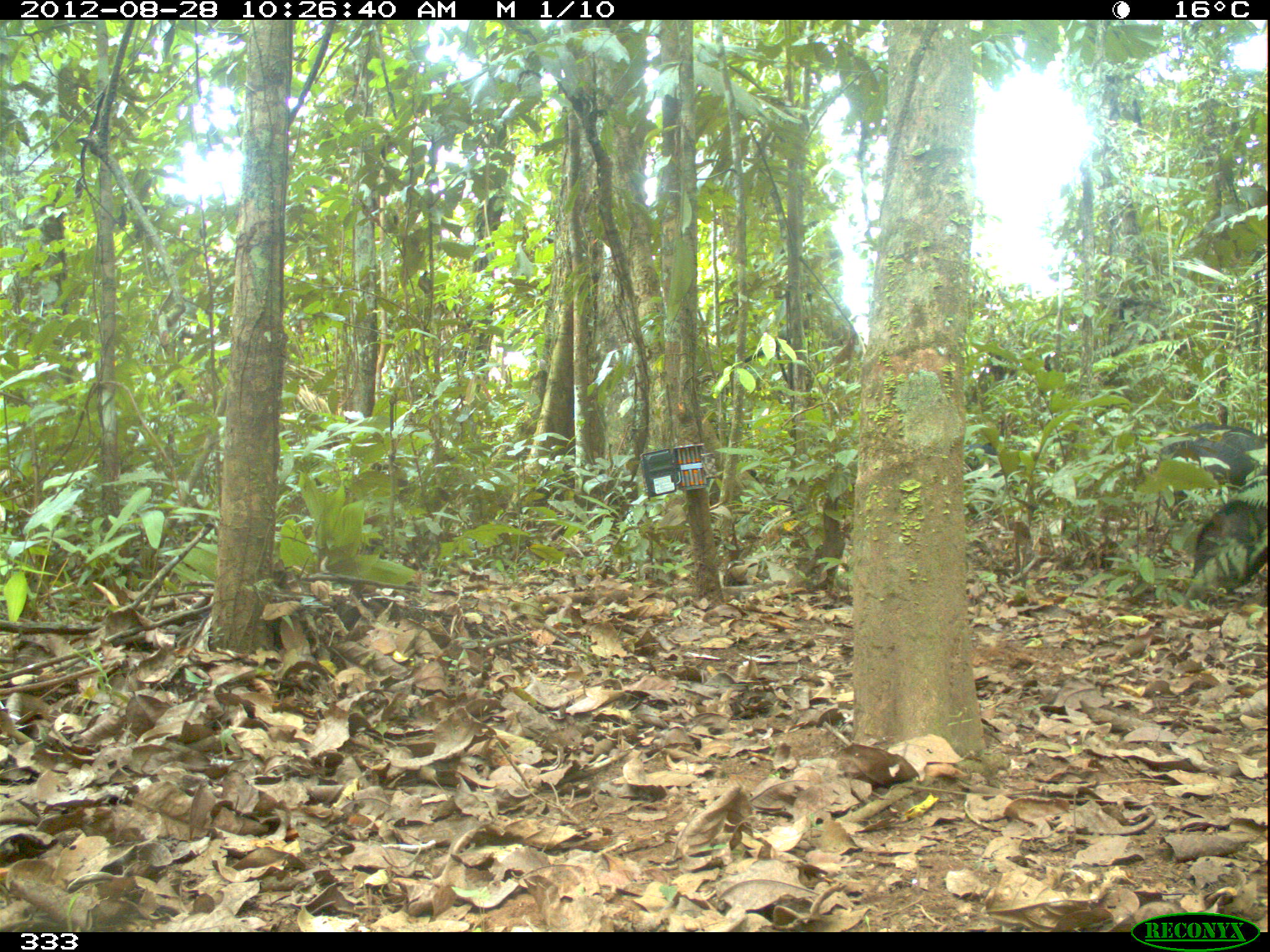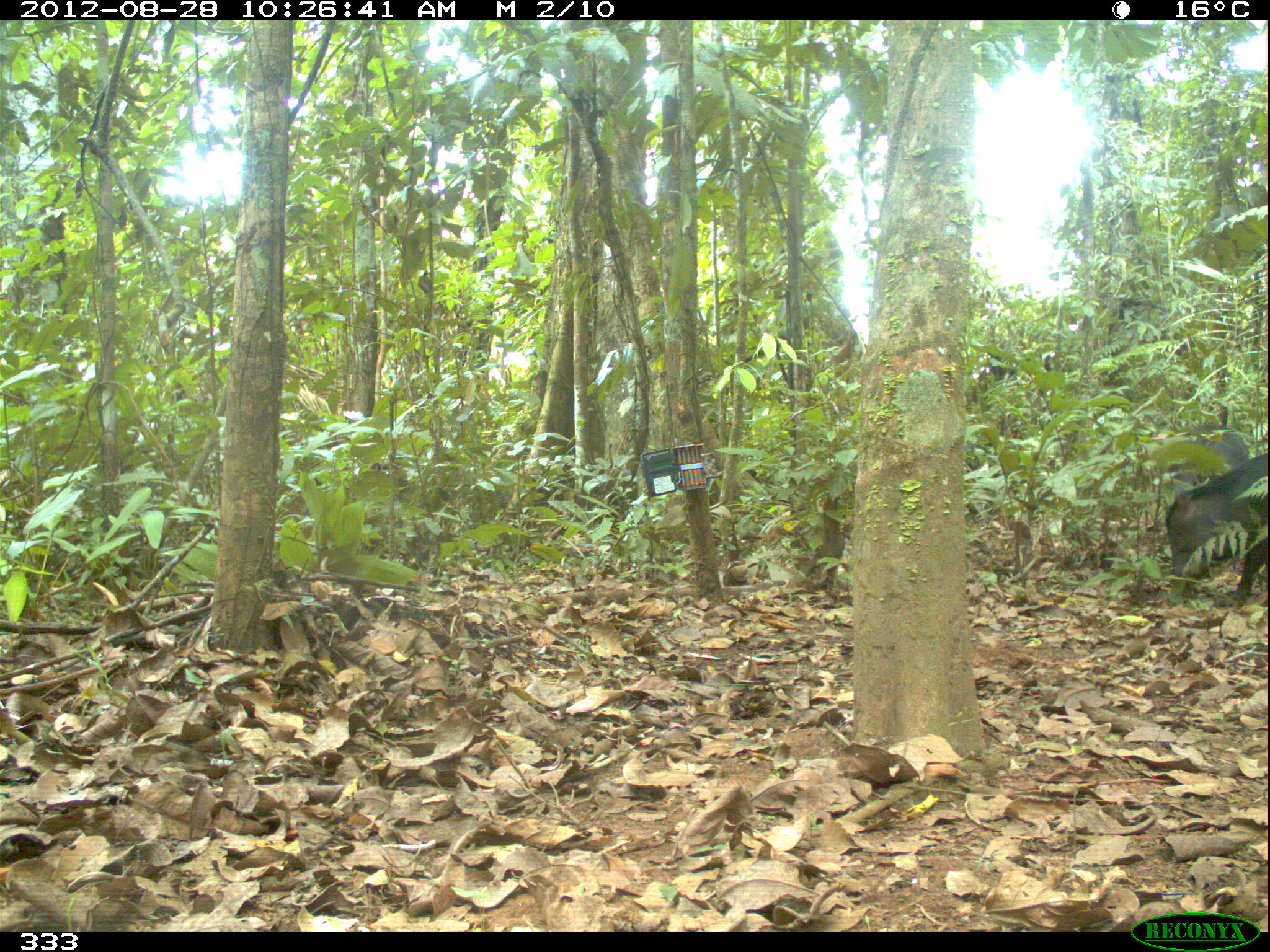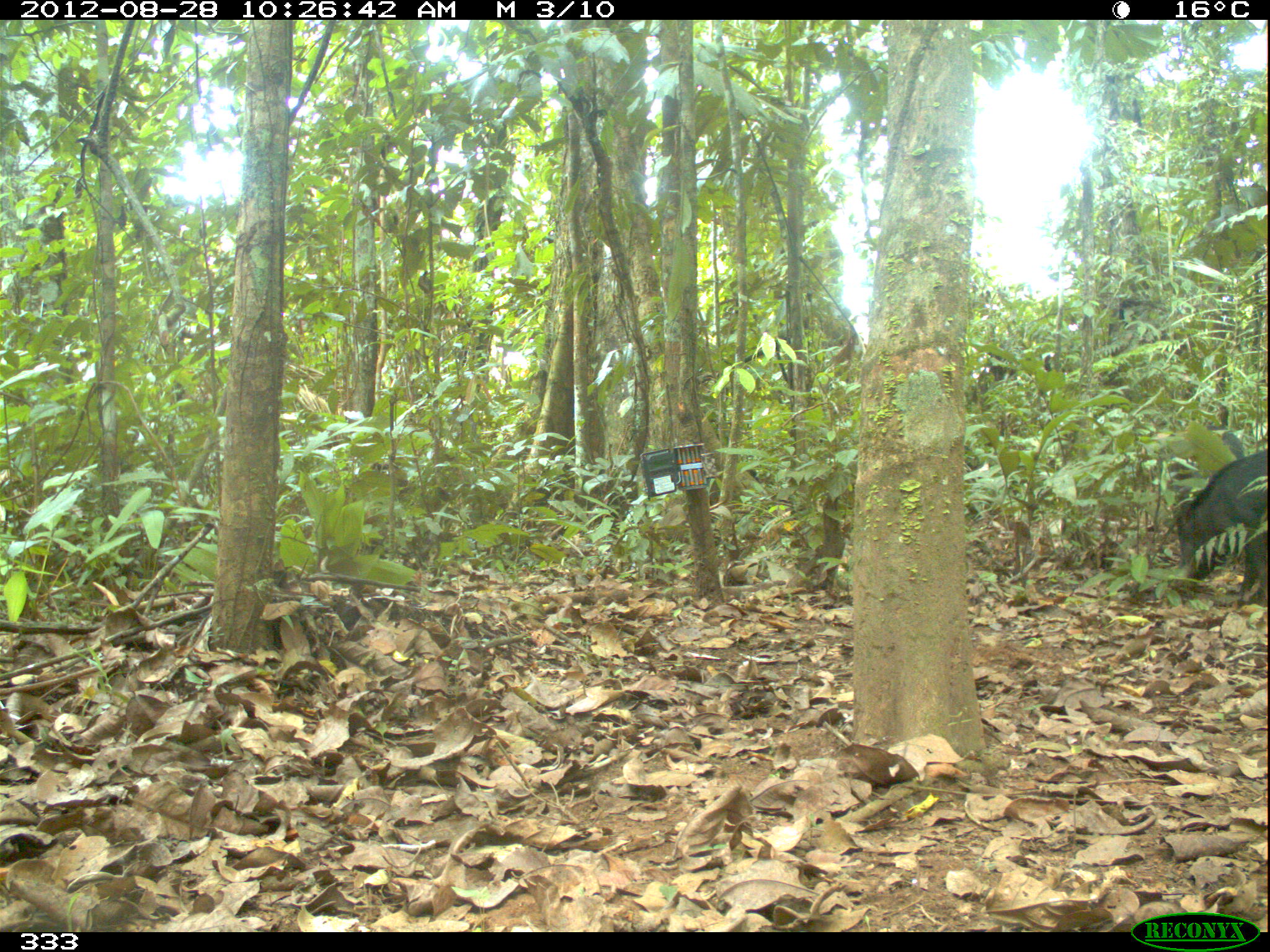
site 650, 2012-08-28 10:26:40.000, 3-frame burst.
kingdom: Animalia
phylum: Chordata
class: Mammalia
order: Artiodactyla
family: Tayassuidae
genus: Tayassu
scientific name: Tayassu pecari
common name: white-lipped peccary